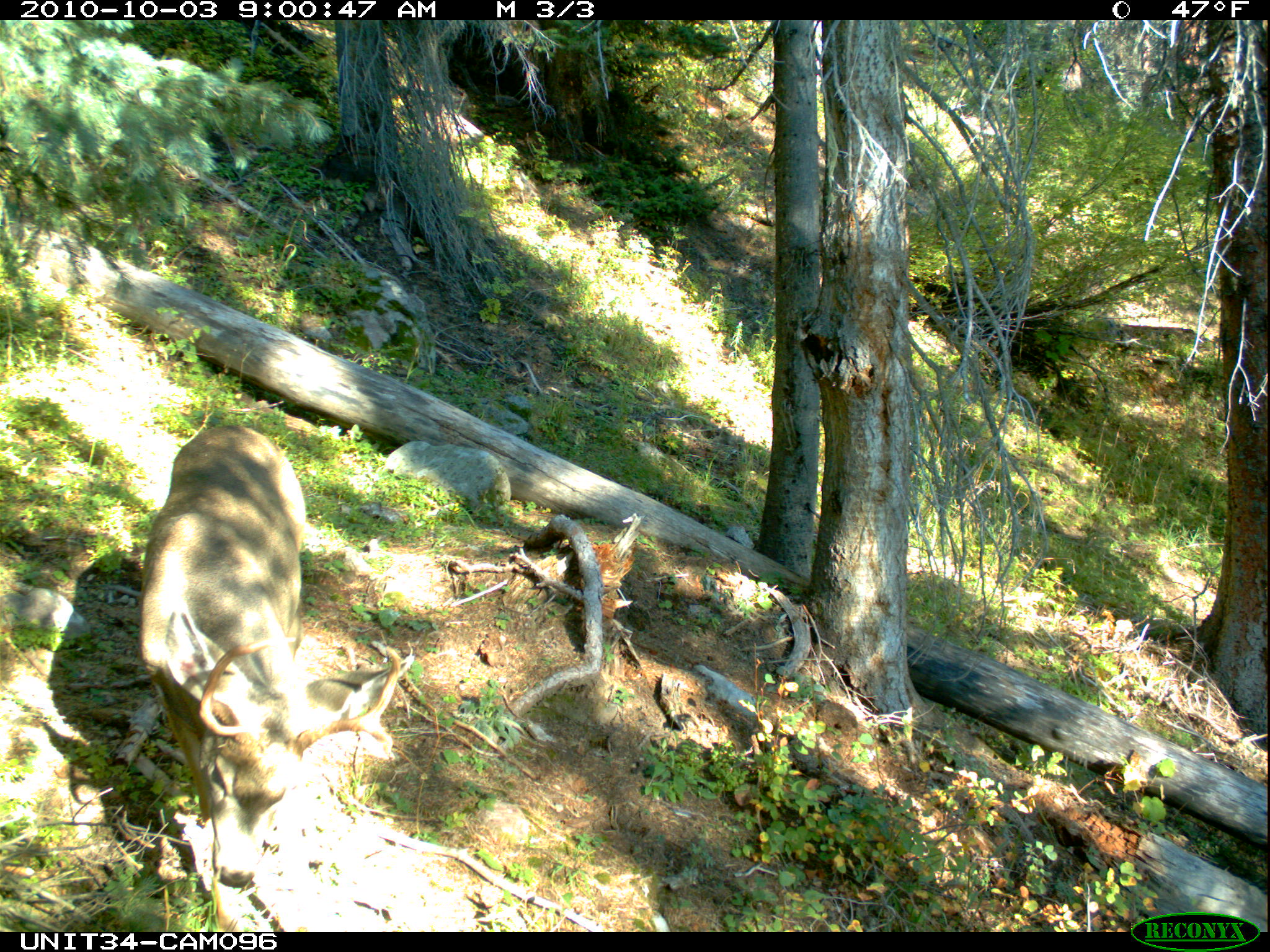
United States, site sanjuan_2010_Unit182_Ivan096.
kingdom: Animalia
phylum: Chordata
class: Mammalia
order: Artiodactyla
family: Cervidae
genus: Odocoileus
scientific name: Odocoileus hemionus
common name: mule deer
Odocoileus hemionus (mule deer).